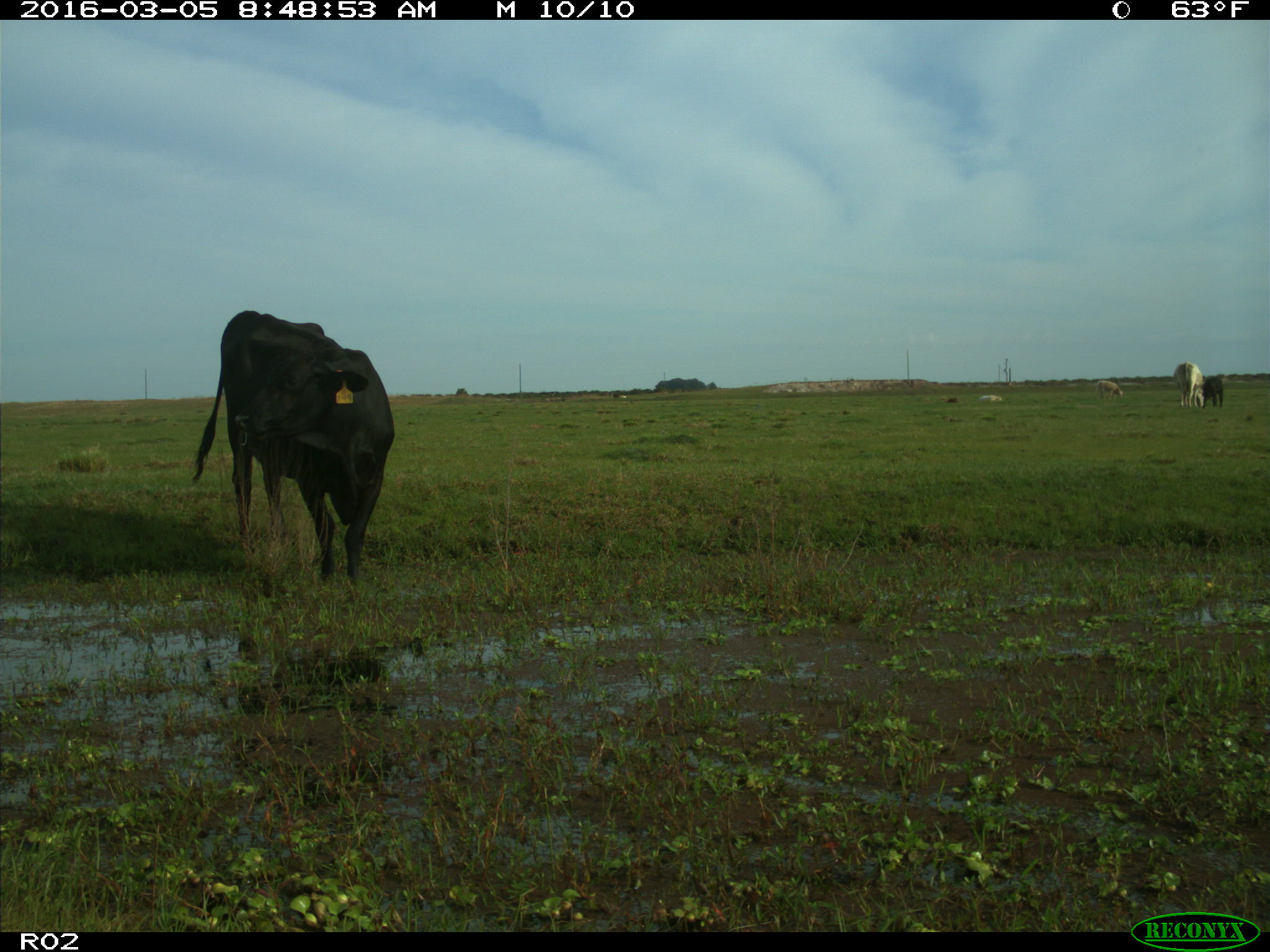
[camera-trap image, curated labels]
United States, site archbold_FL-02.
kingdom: Animalia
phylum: Chordata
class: Mammalia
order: Artiodactyla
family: Bovidae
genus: Bos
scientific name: Bos taurus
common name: domestic cow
Bos taurus (domestic cow).